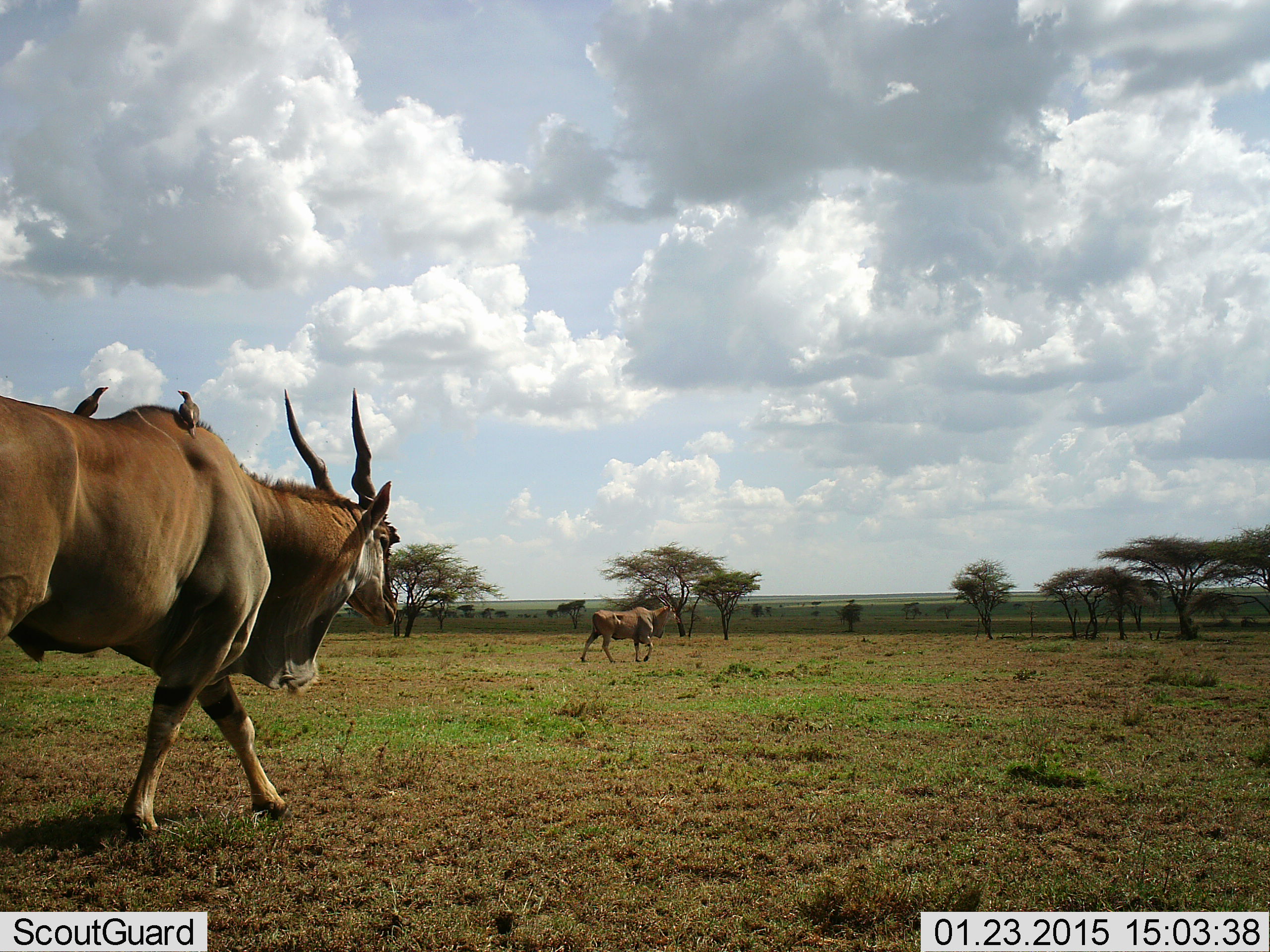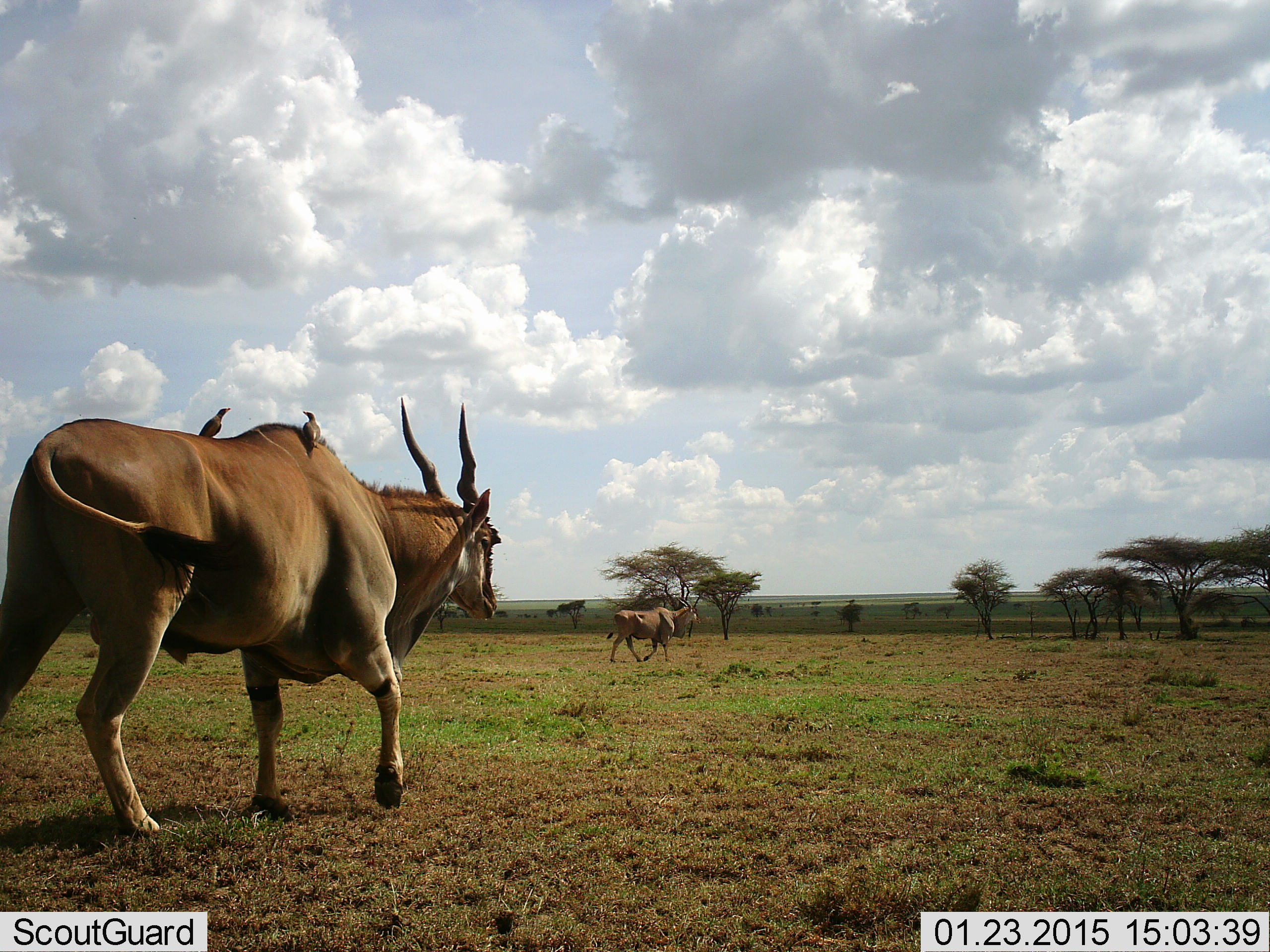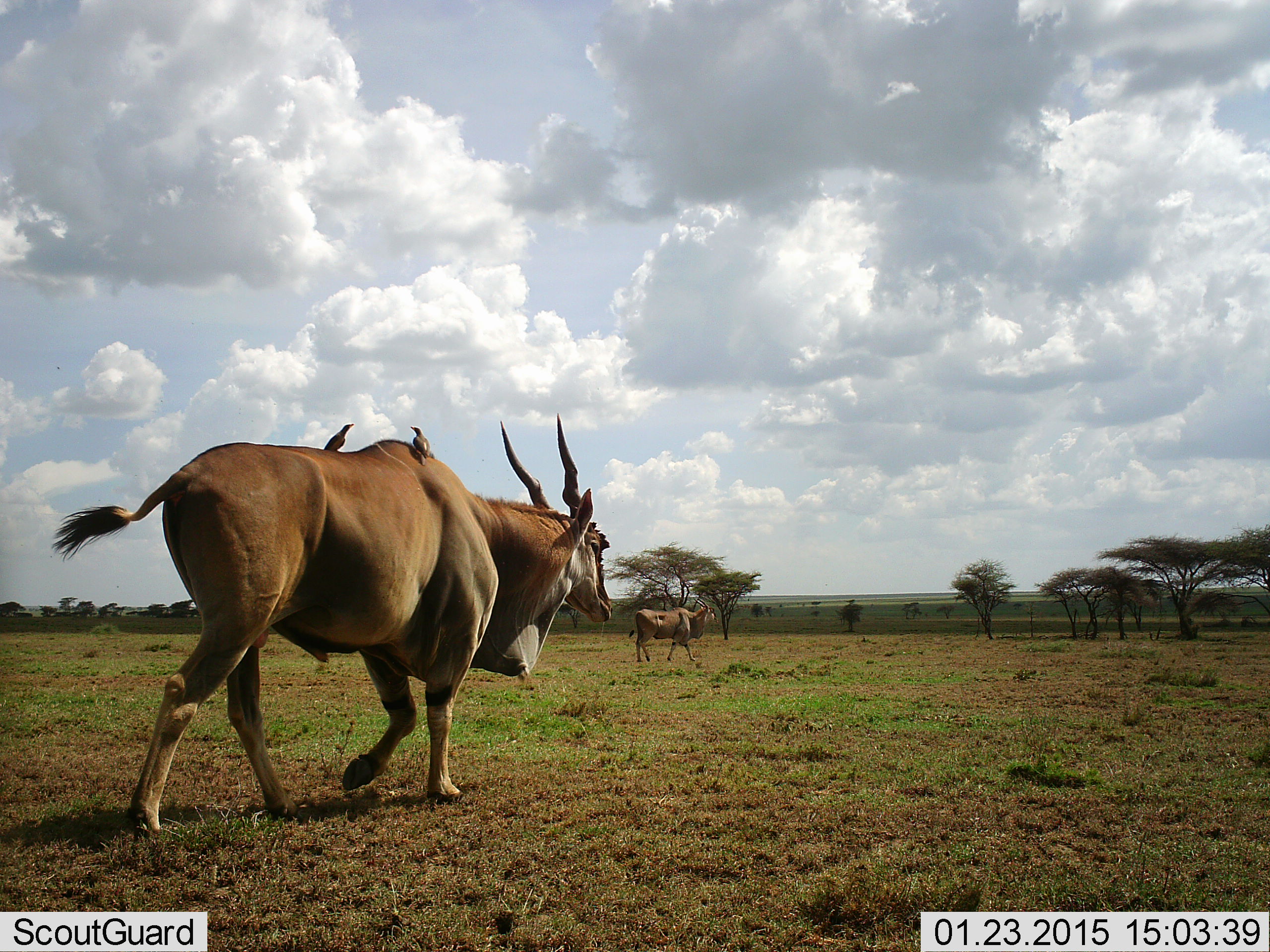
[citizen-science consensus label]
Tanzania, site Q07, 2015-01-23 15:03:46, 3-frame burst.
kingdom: Animalia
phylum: Chordata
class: Mammalia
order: Artiodactyla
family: Bovidae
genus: Tragelaphus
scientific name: Tragelaphus oryx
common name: eland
Eland (Tragelaphus oryx), count 2. Behavior (volunteer vote fractions): standing 6%, resting 0%, moving 94%, interacting 0%. Young present (vote fraction): 0%. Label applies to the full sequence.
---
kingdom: Animalia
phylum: Chordata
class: Aves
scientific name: Aves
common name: bird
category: otherbird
Otherbird (bird) (Aves), count 2. Behavior (volunteer vote fractions): standing 50%, resting 50%, moving 0%, interacting 10%. Young present (vote fraction): 0%. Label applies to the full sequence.